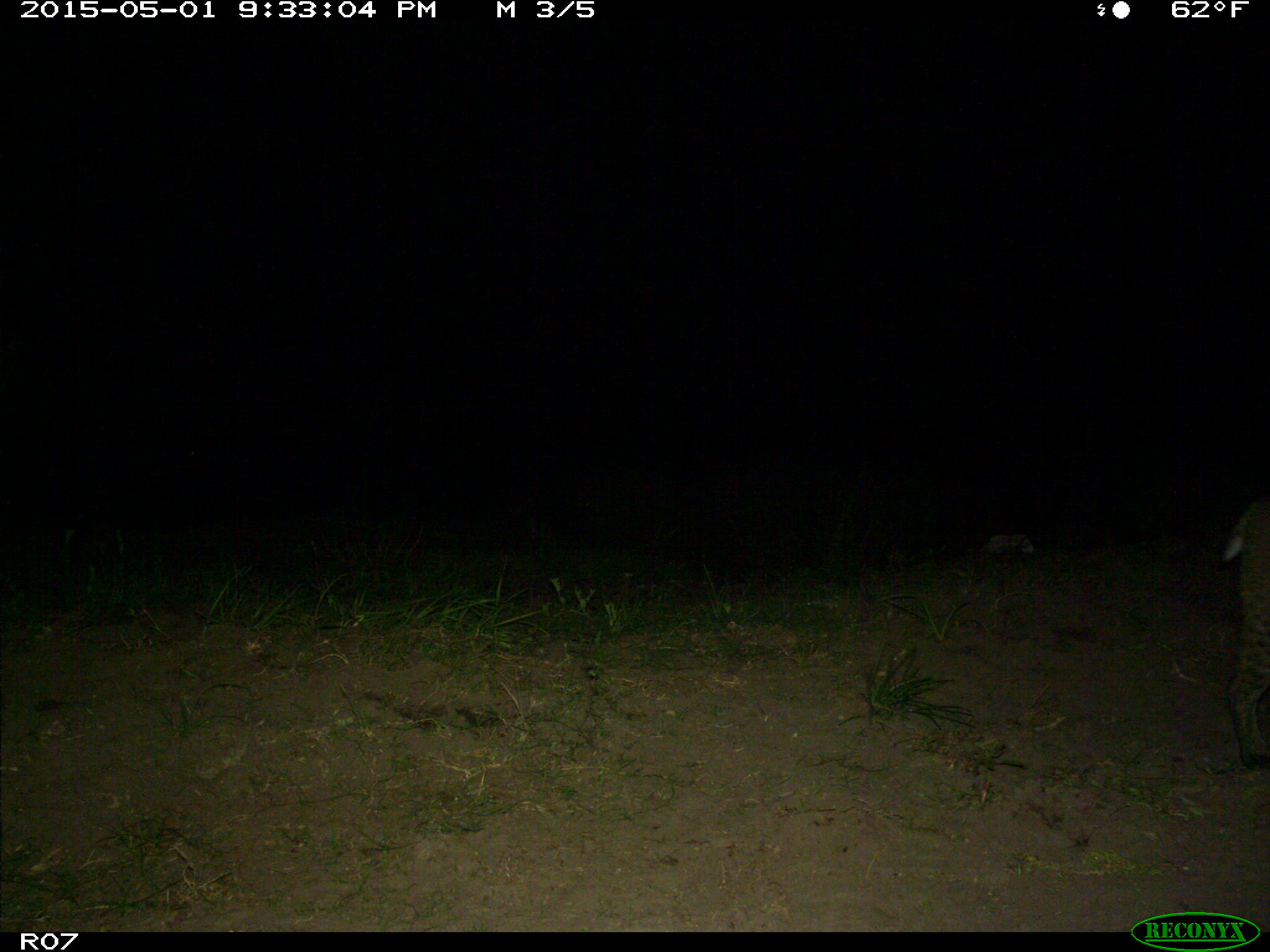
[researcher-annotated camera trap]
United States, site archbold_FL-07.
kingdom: Animalia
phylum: Chordata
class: Mammalia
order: Carnivora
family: Felidae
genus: Lynx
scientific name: Lynx rufus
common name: bobcat